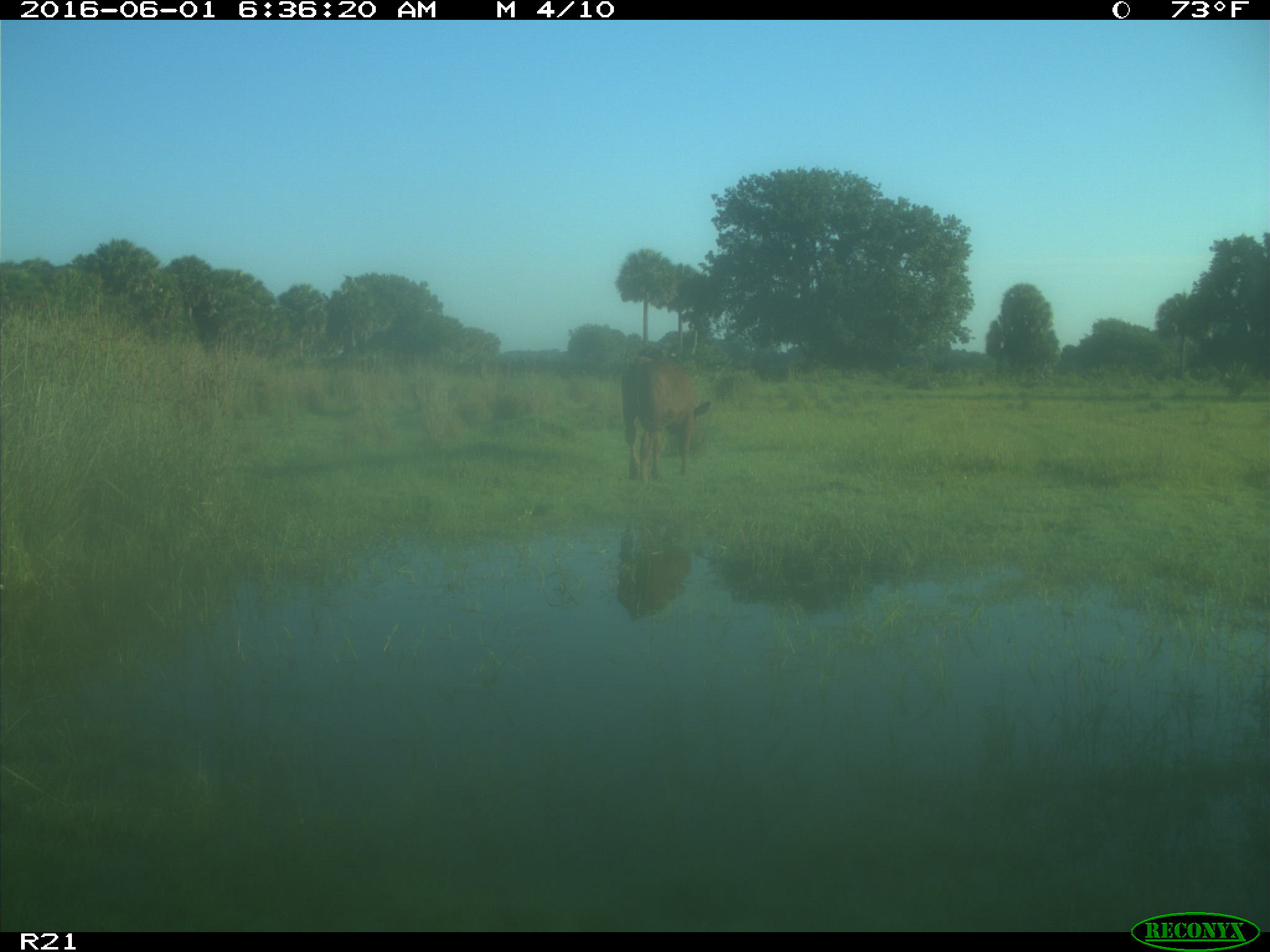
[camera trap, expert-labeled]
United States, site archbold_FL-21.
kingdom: Animalia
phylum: Chordata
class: Mammalia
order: Artiodactyla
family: Bovidae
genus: Bos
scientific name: Bos taurus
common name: domestic cow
Bos taurus (domestic cow).